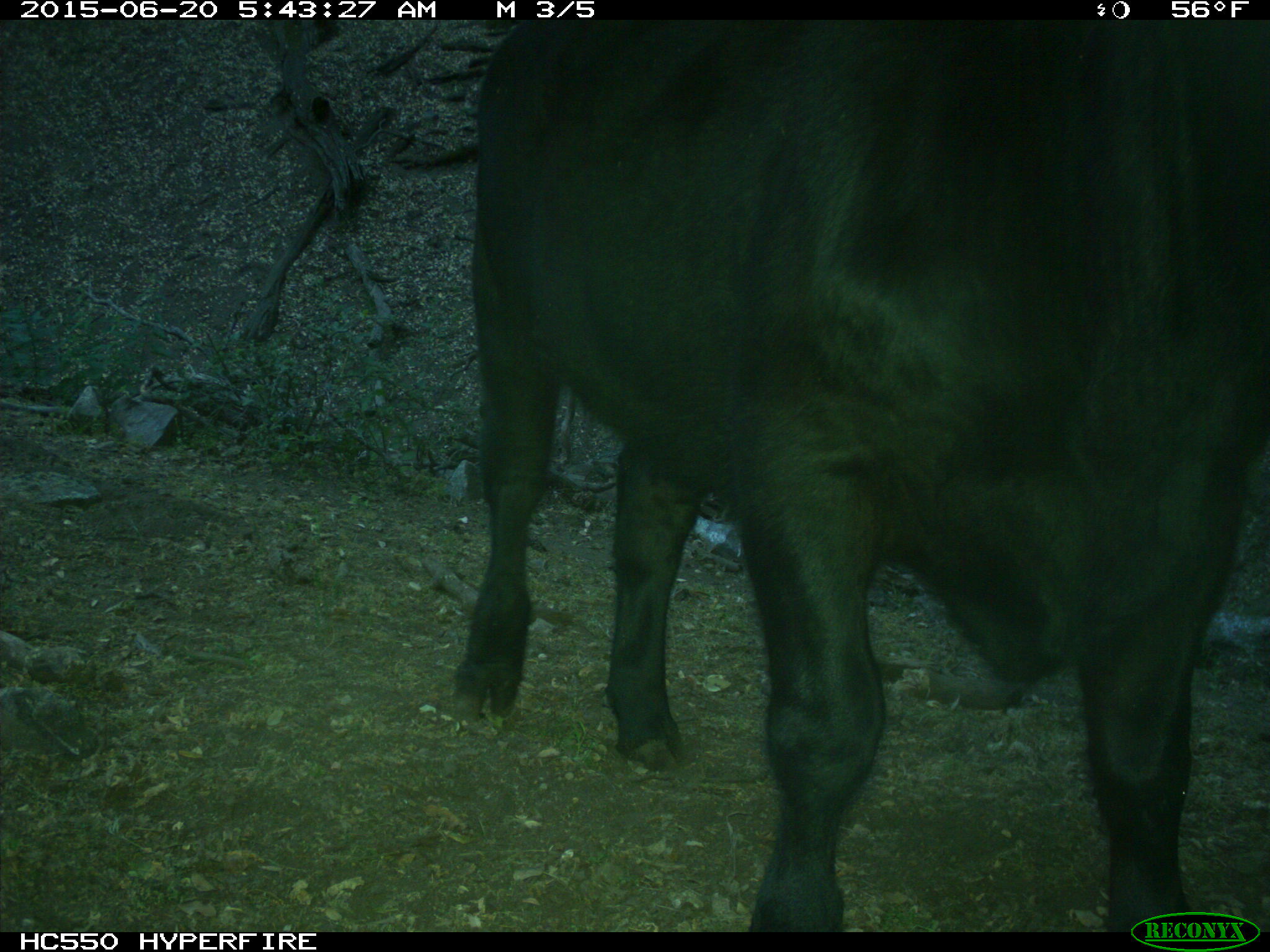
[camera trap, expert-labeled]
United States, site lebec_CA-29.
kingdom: Animalia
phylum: Chordata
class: Mammalia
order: Artiodactyla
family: Bovidae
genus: Bos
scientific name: Bos taurus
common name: domestic cow